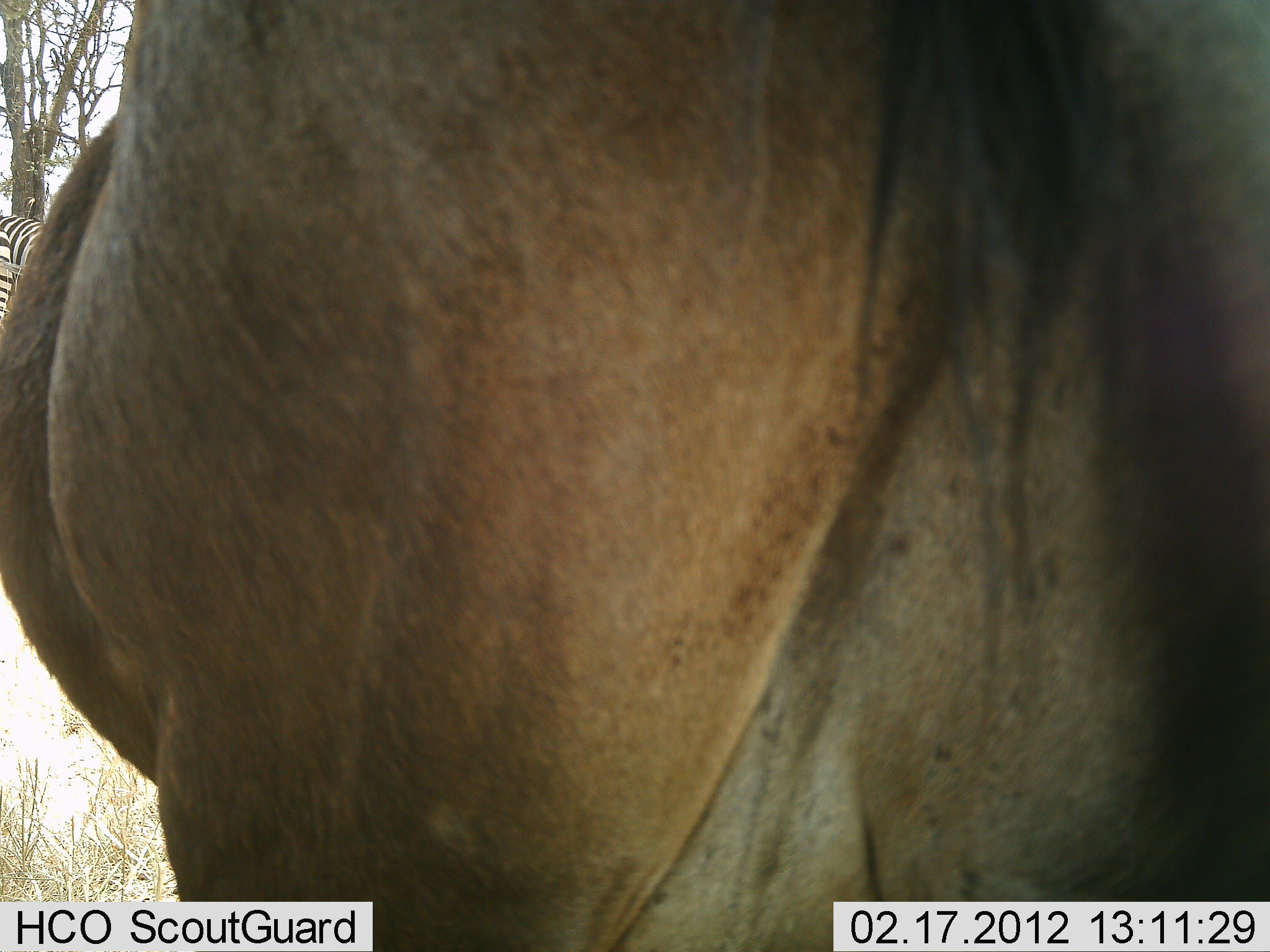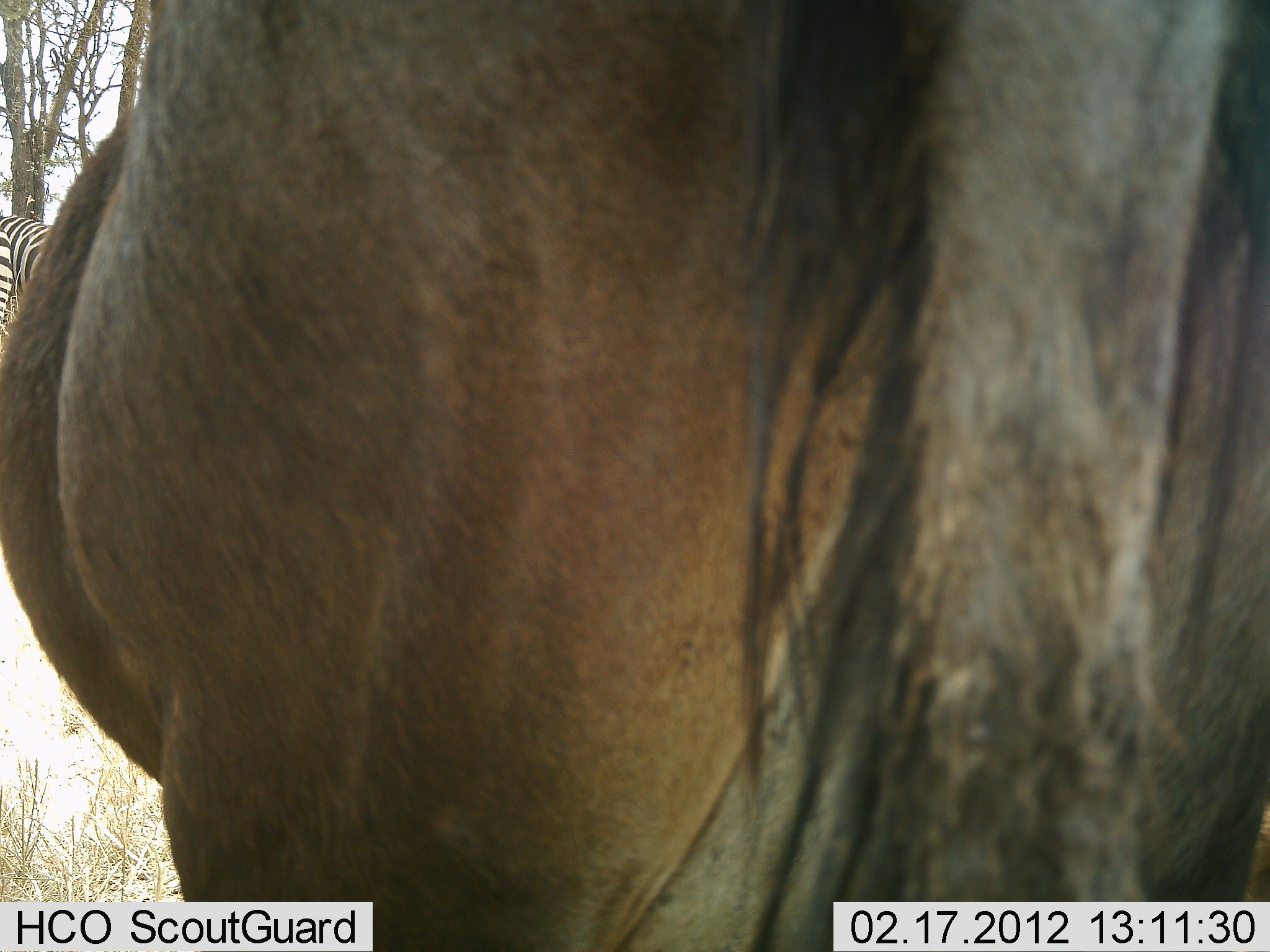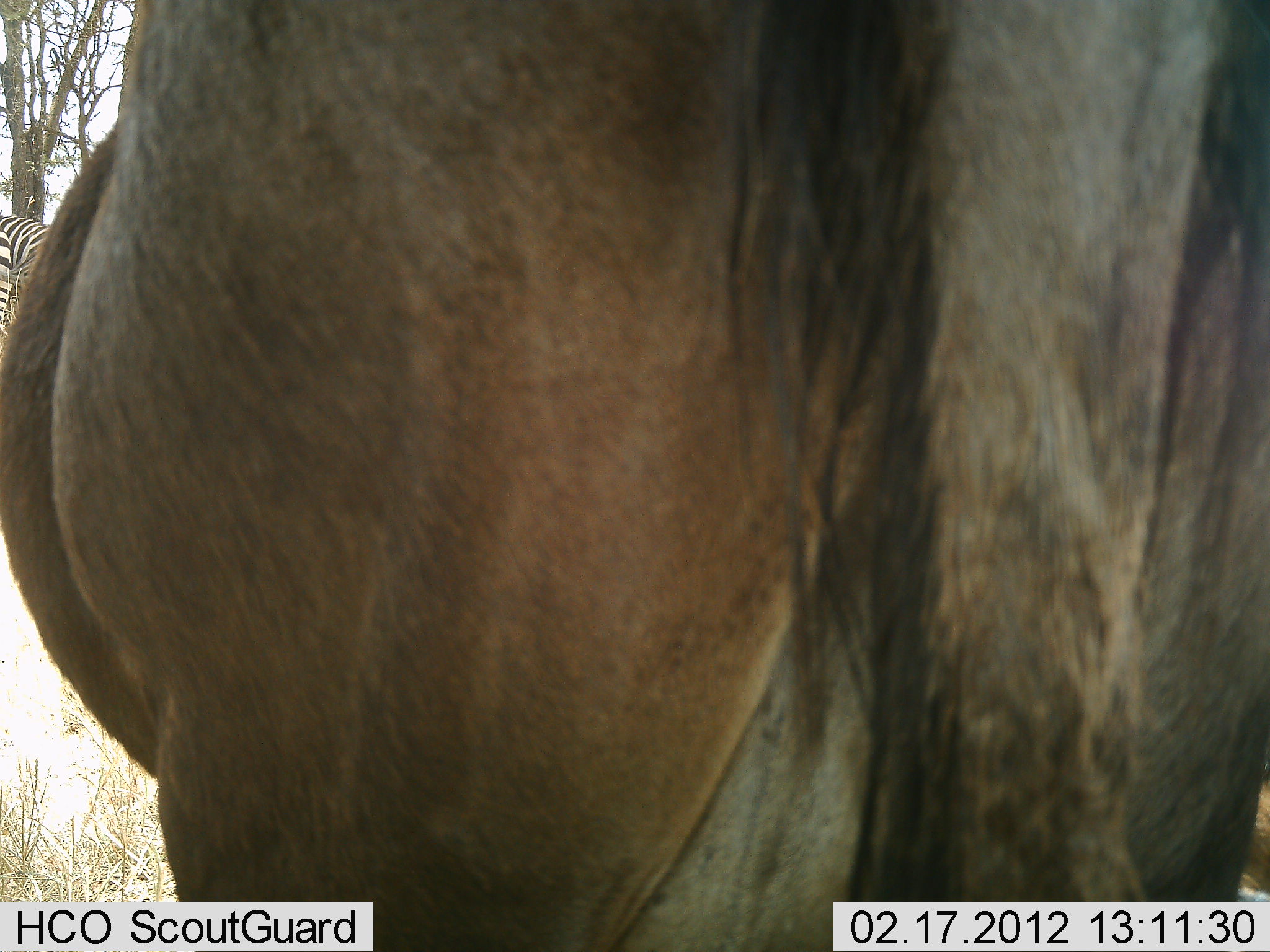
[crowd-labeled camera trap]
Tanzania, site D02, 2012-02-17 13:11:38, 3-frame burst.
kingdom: Animalia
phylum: Chordata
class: Mammalia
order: Artiodactyla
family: Bovidae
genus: Connochaetes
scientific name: Connochaetes taurinus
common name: blue wildebeest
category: wildebeest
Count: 1.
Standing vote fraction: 100%.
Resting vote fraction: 0%.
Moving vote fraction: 0%.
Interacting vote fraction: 0%.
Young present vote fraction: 0%.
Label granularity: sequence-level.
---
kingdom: Animalia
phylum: Chordata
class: Mammalia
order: Perissodactyla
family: Equidae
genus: Equus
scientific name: Equus quagga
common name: plains zebra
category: zebra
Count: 1.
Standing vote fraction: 100%.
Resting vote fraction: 0%.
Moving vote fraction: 0%.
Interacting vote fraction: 0%.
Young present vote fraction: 0%.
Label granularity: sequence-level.